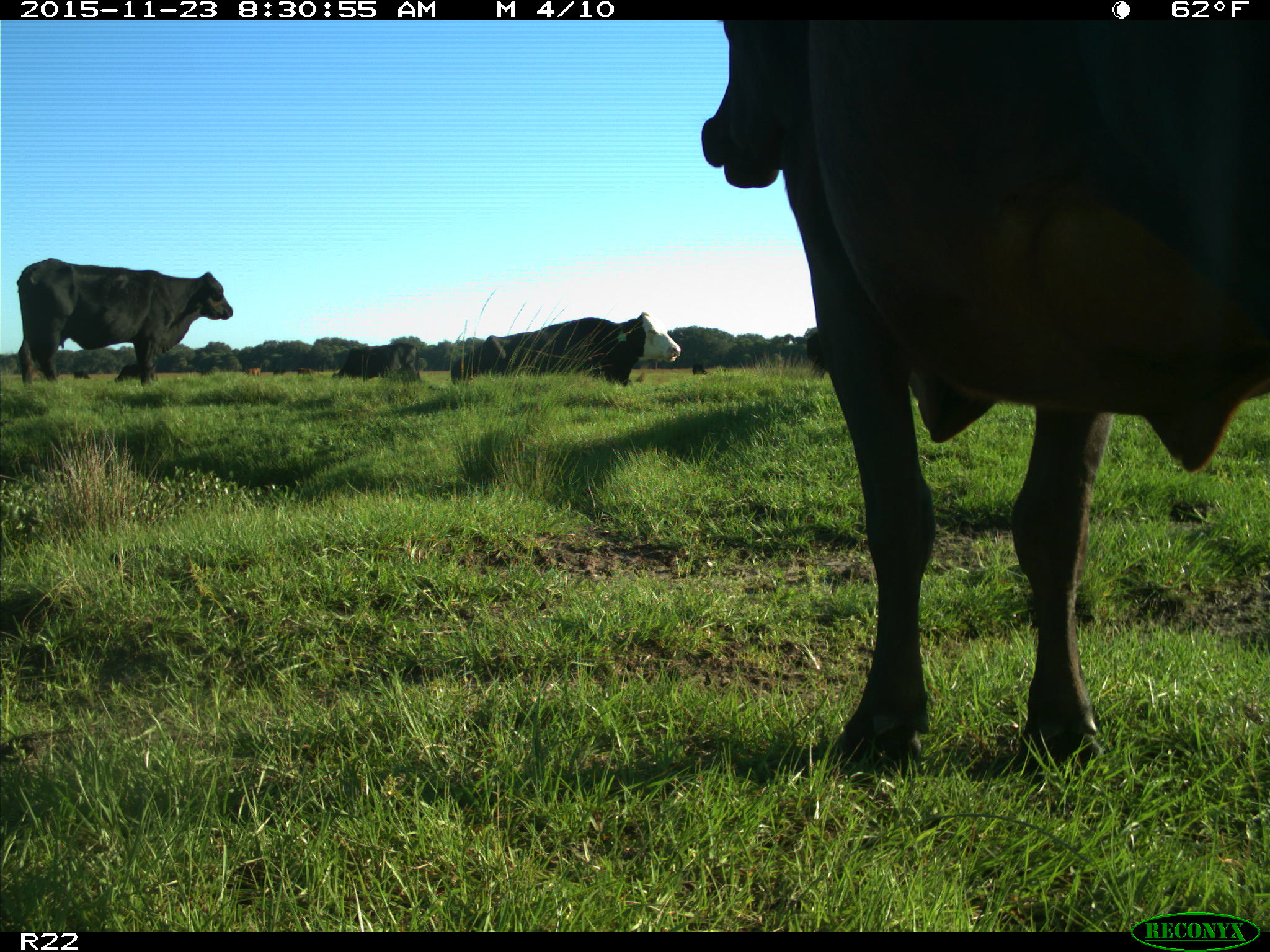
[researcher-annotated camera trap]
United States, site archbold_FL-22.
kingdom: Animalia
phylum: Chordata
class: Mammalia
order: Artiodactyla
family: Bovidae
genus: Bos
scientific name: Bos taurus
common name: domestic cow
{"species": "Bos taurus (domestic cow)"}